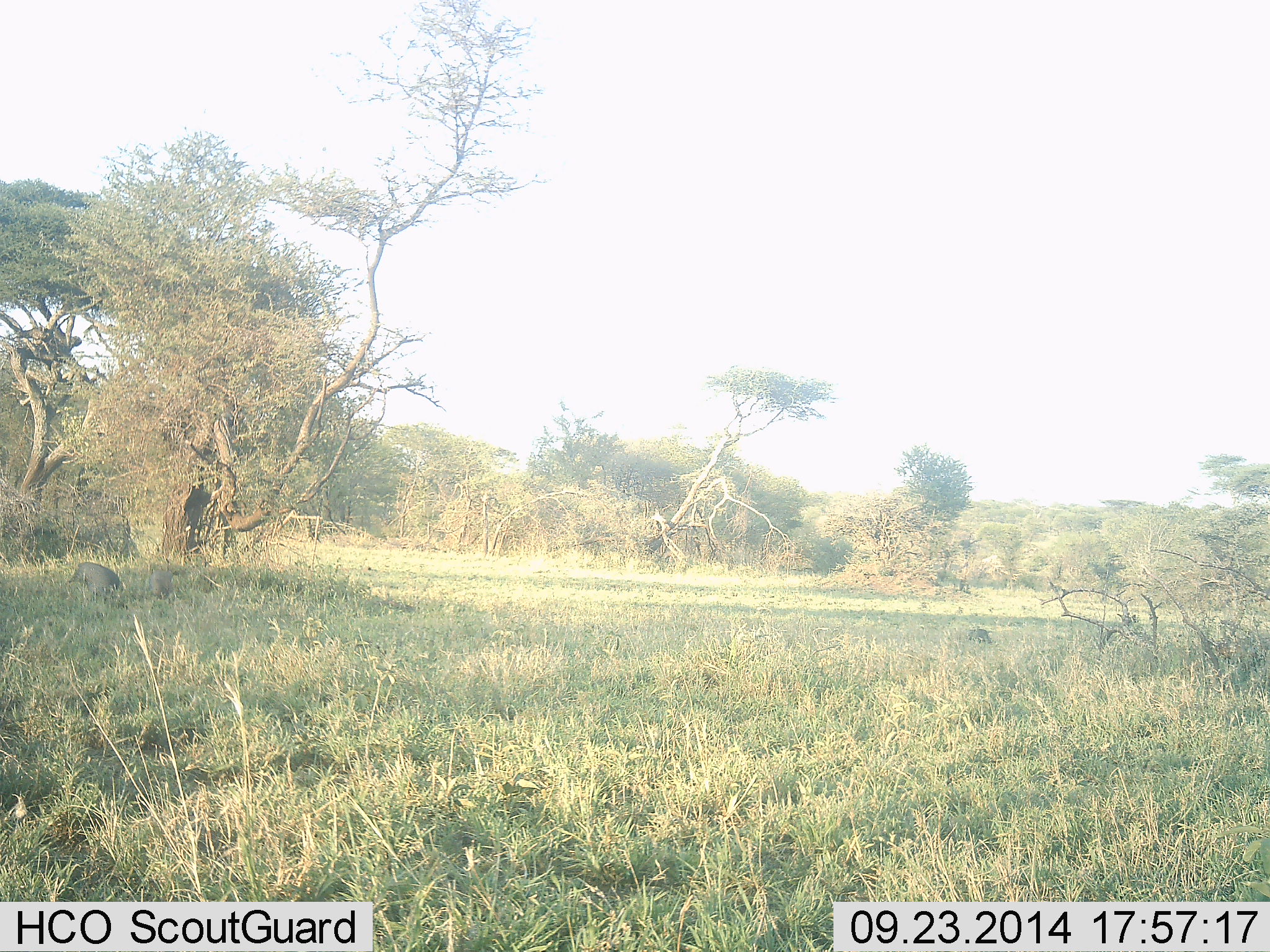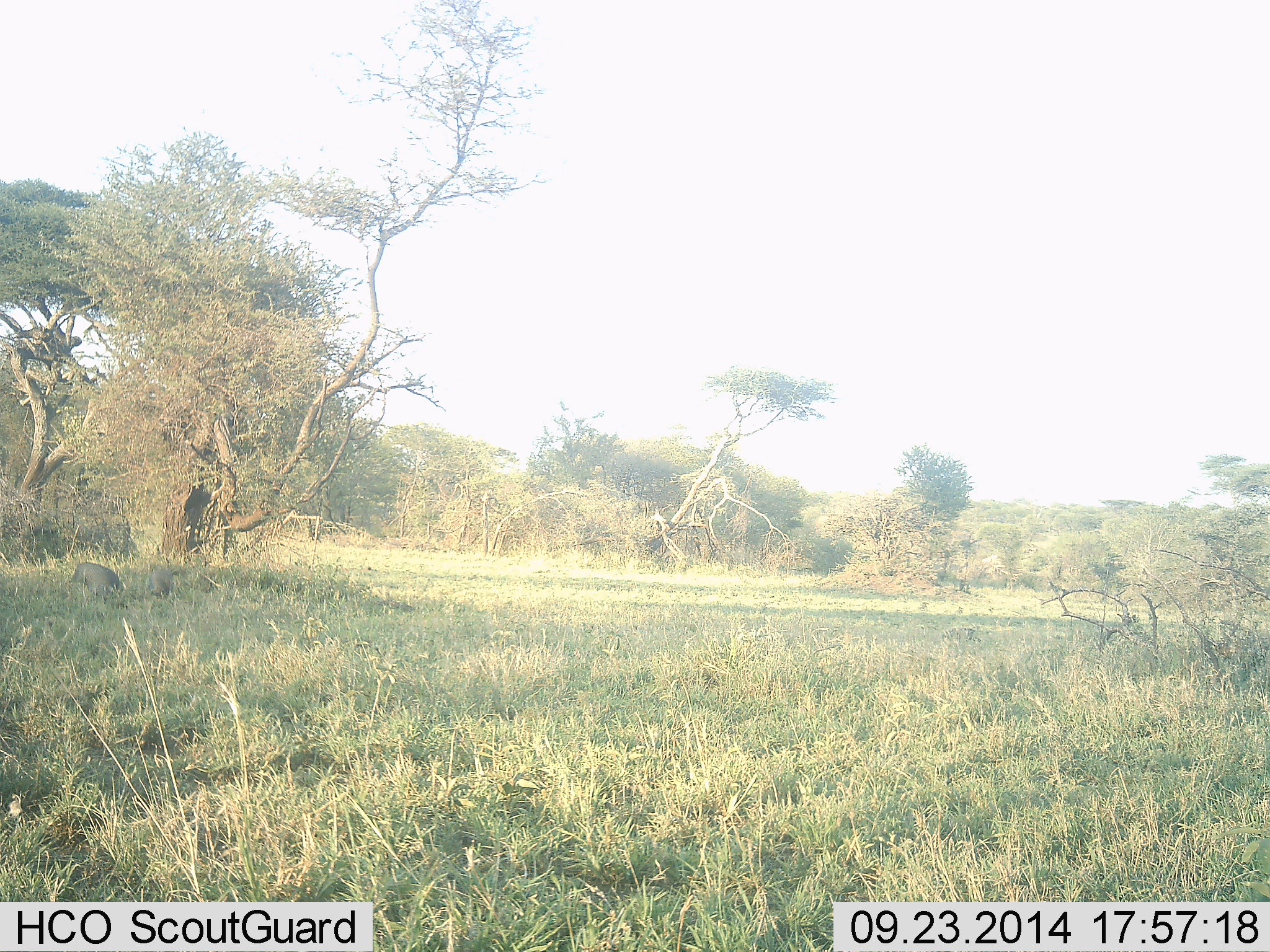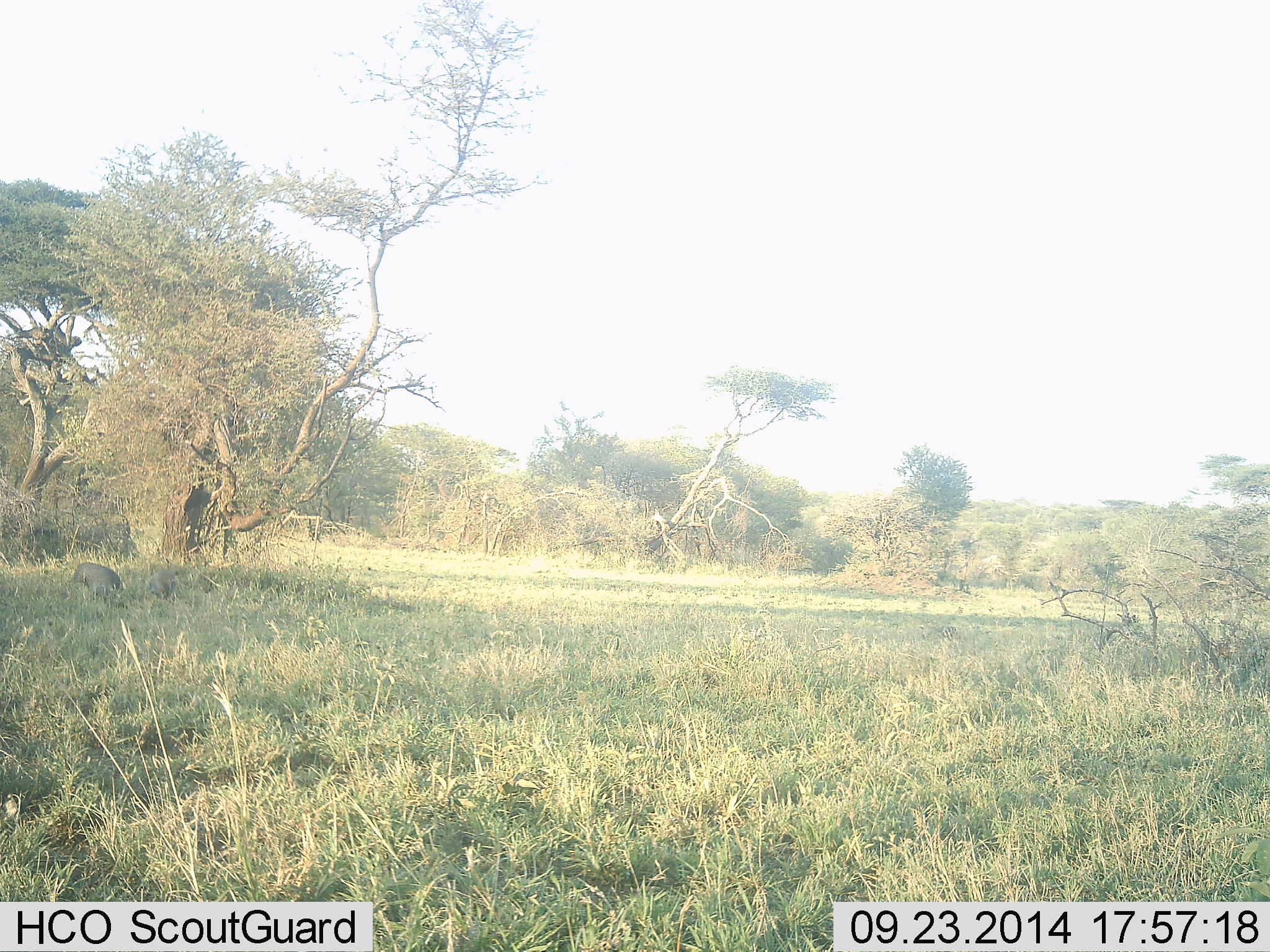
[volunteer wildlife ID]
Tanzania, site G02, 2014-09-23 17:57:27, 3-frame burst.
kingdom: Animalia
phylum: Chordata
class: Mammalia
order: Artiodactyla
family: Suidae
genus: Phacochoerus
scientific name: Phacochoerus africanus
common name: warthog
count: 3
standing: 33%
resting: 0%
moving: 67%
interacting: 17%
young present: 0%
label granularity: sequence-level